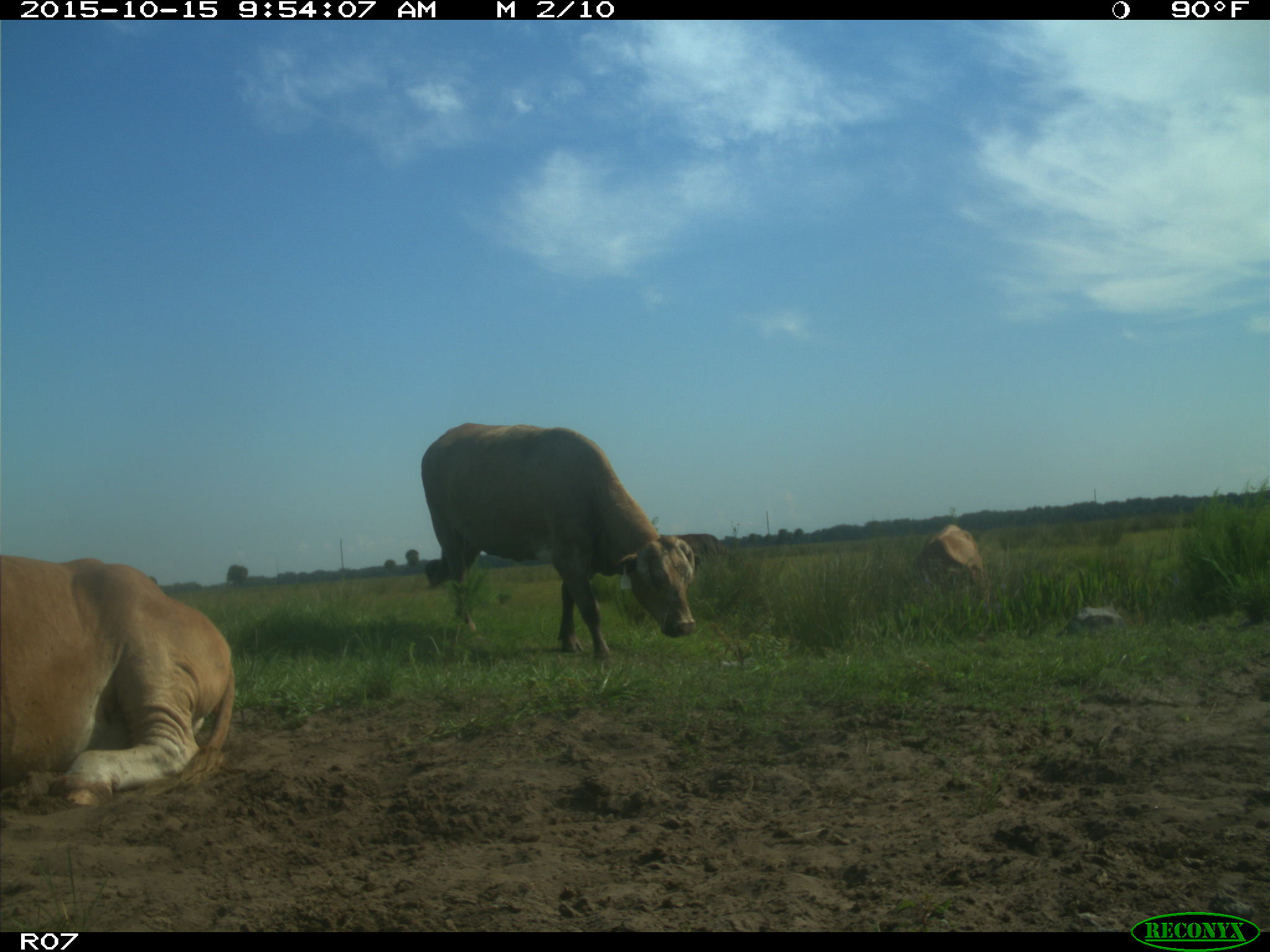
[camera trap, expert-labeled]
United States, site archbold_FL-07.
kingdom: Animalia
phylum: Chordata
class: Mammalia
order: Artiodactyla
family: Bovidae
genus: Bos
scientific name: Bos taurus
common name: domestic cow